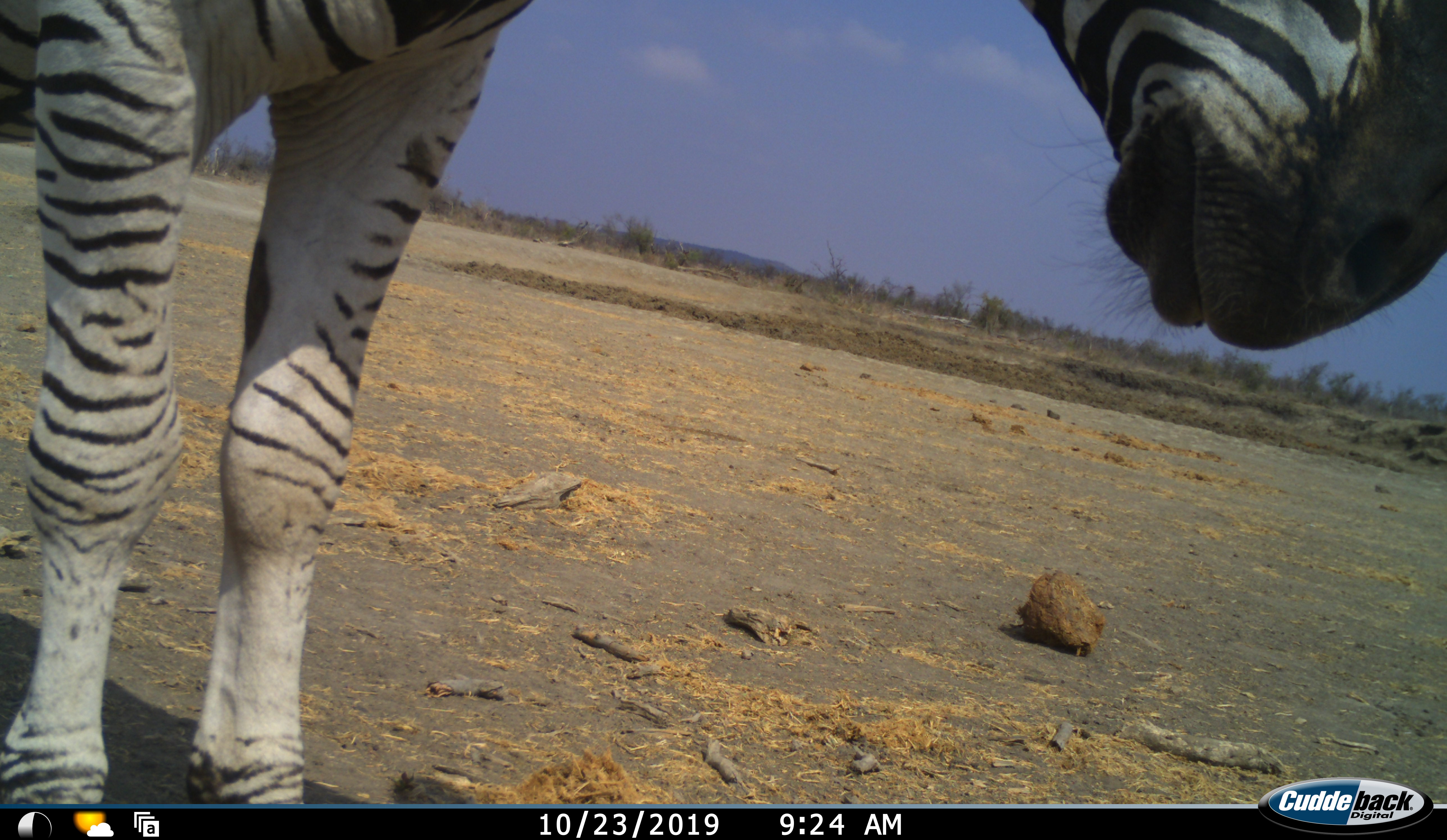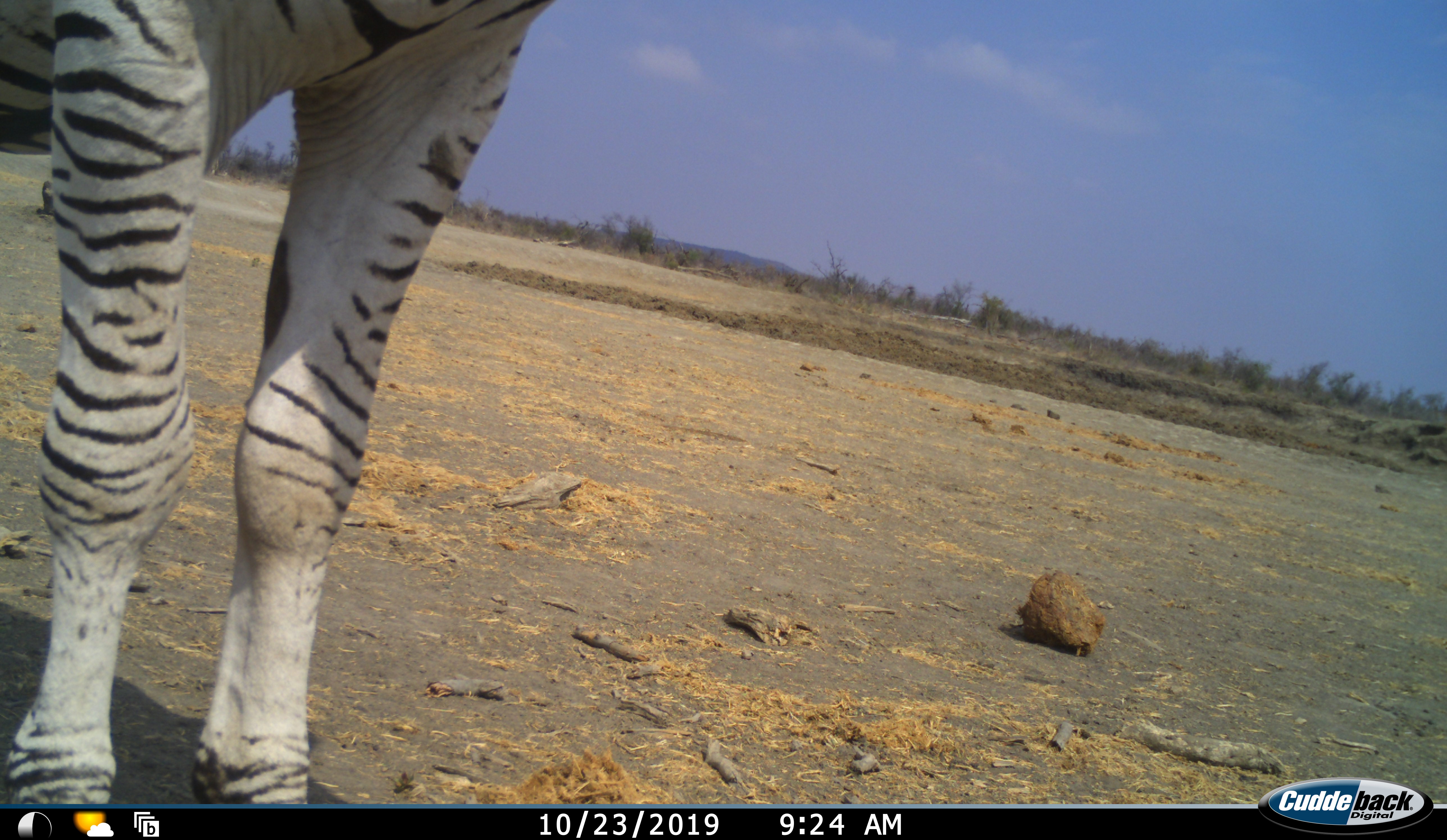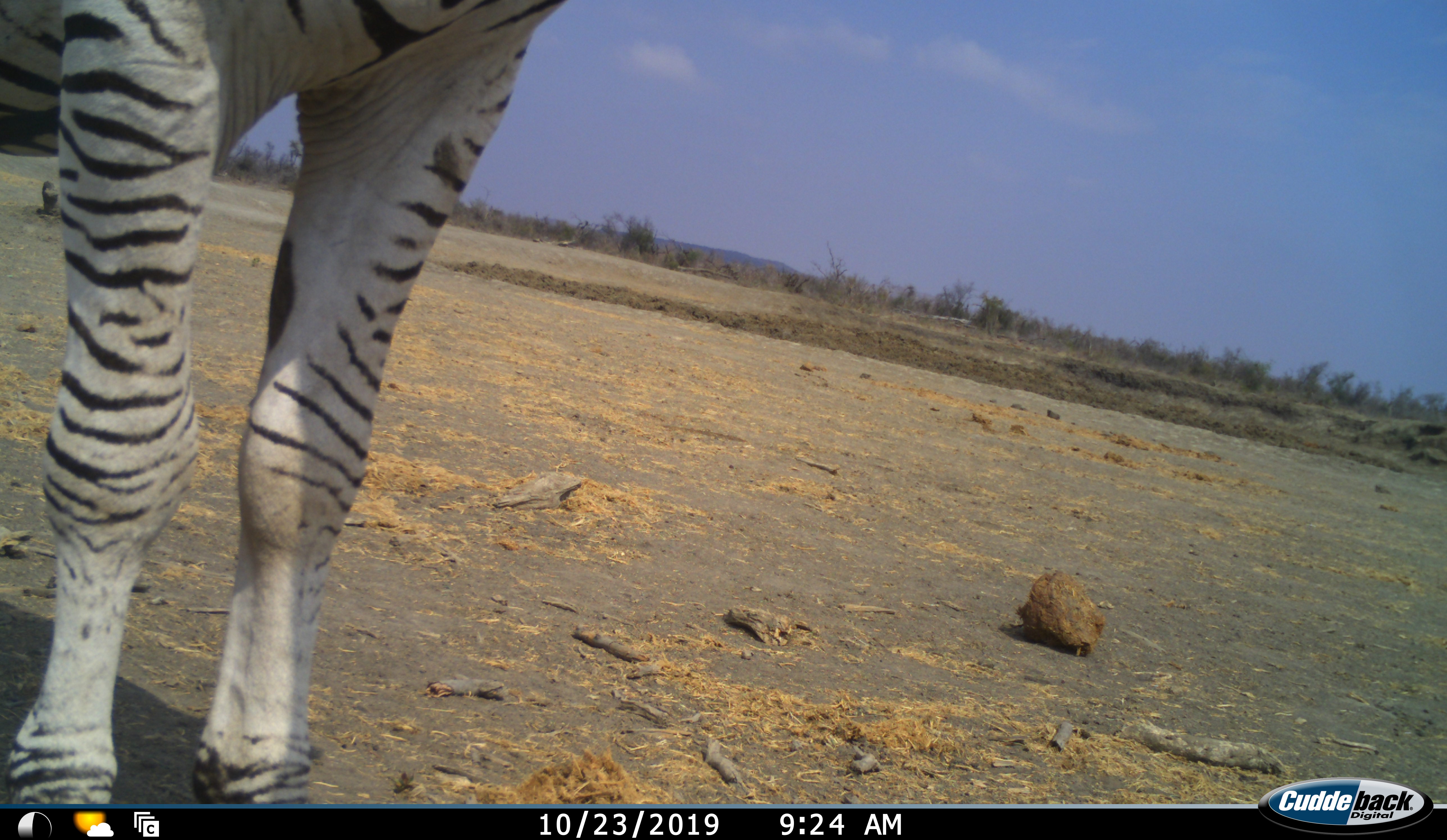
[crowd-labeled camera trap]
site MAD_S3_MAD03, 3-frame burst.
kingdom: Animalia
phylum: Chordata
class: Mammalia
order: Perissodactyla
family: Equidae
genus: Equus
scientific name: Equus quagga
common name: plains zebra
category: zebraplains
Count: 1.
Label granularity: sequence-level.